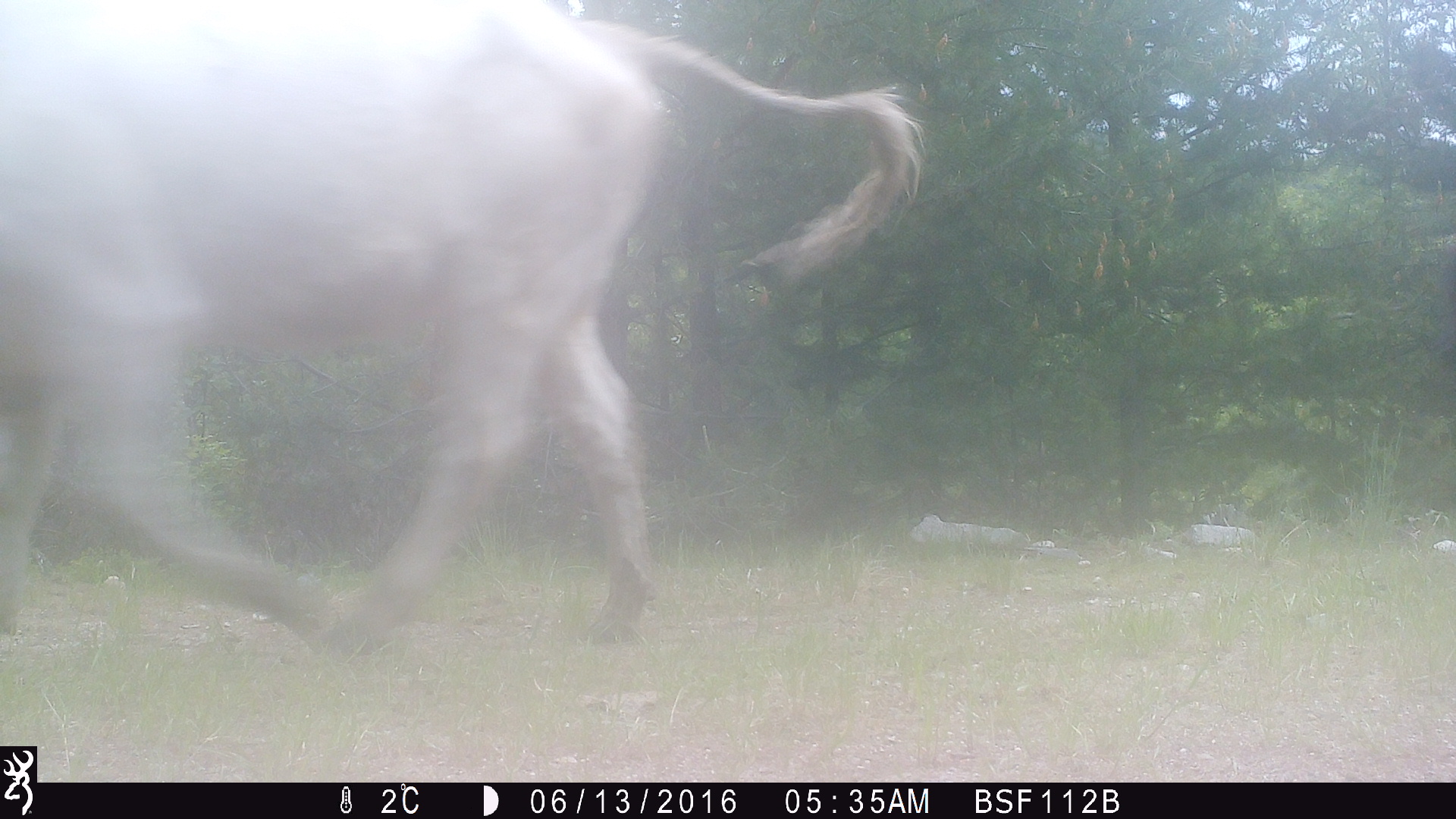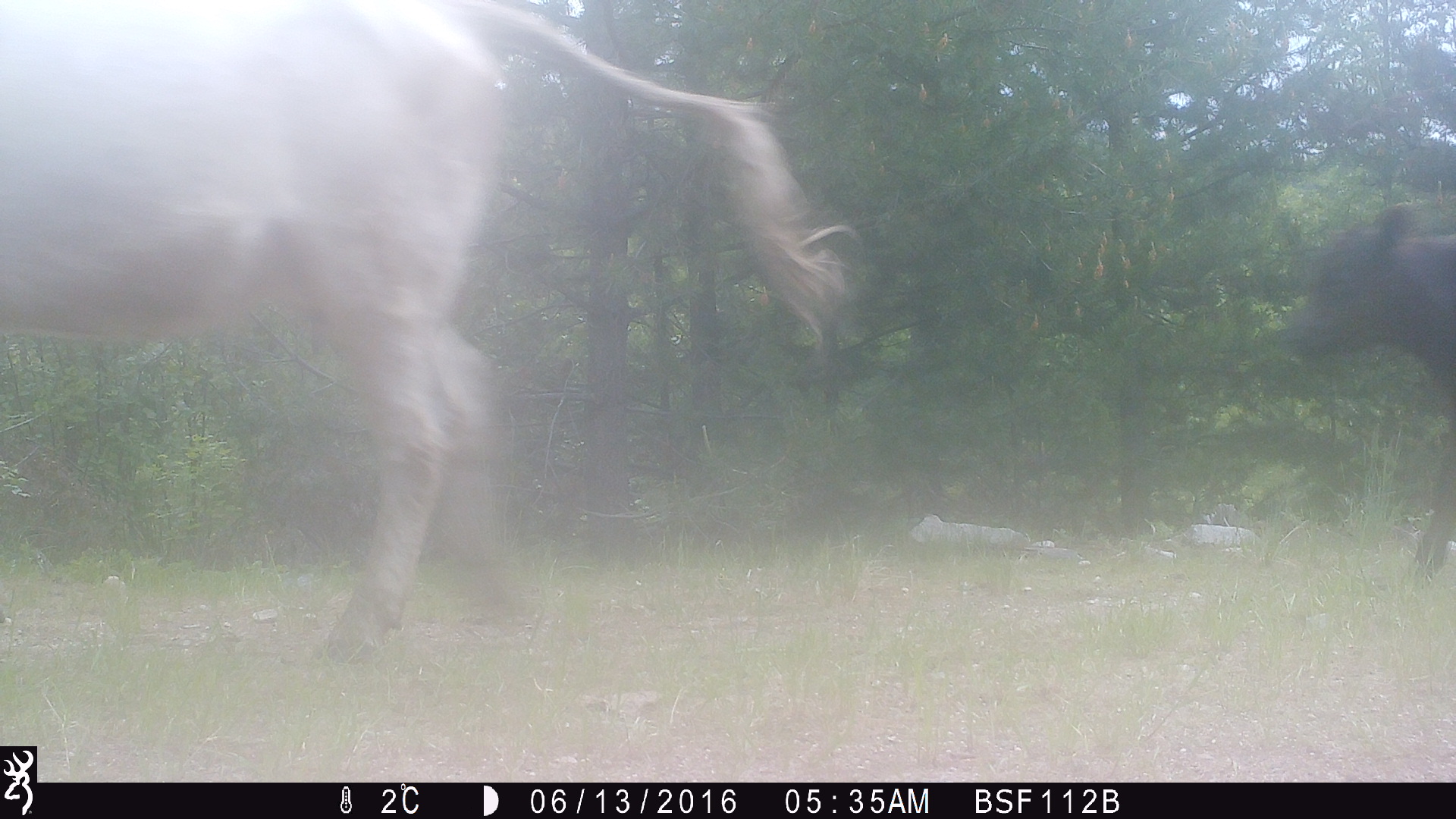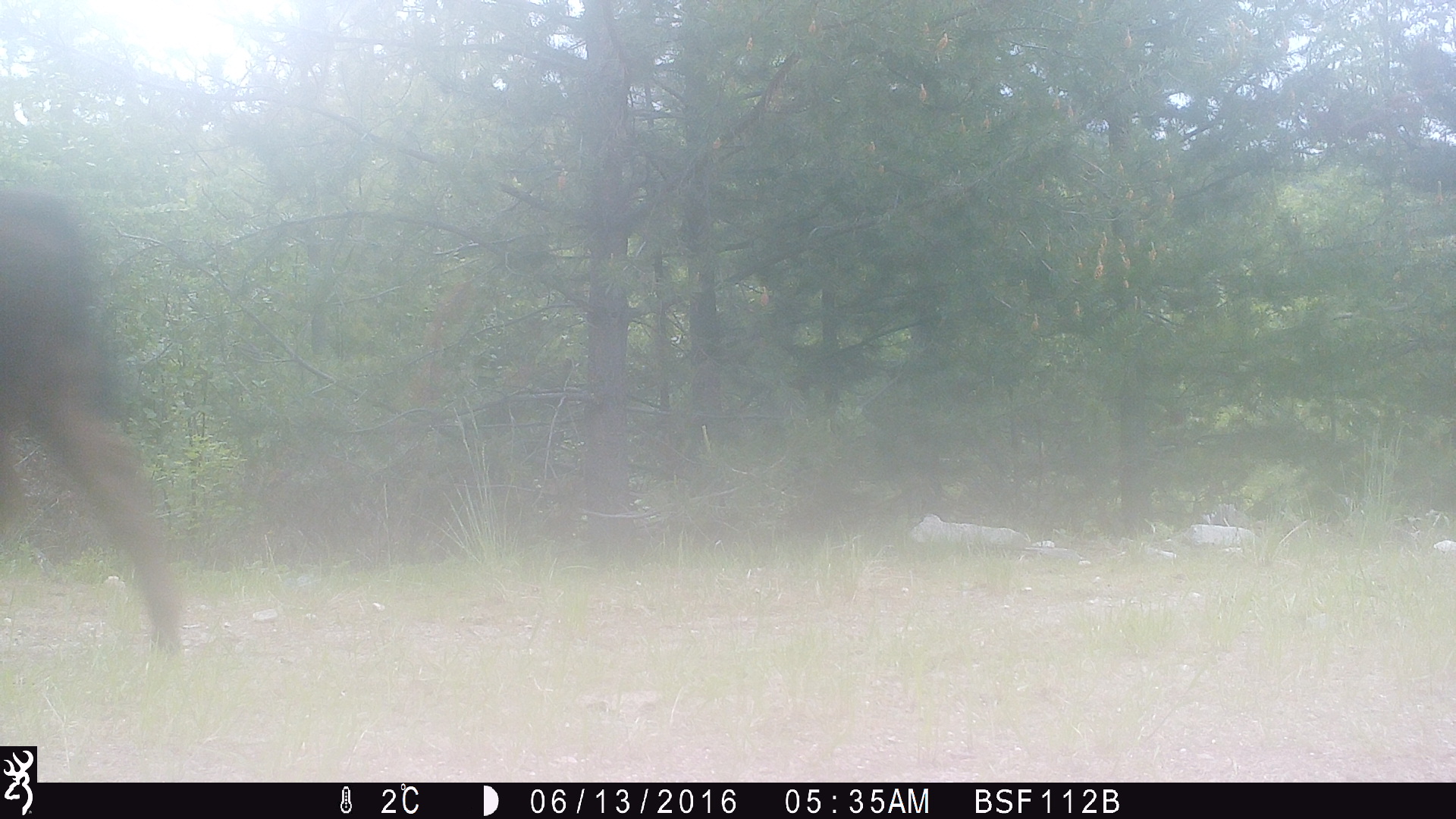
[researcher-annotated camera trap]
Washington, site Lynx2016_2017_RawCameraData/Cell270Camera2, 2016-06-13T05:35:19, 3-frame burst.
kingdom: Animalia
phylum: Chordata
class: Mammalia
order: Artiodactyla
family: Bovidae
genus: Bos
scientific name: Bos taurus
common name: domestic cattle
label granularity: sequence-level